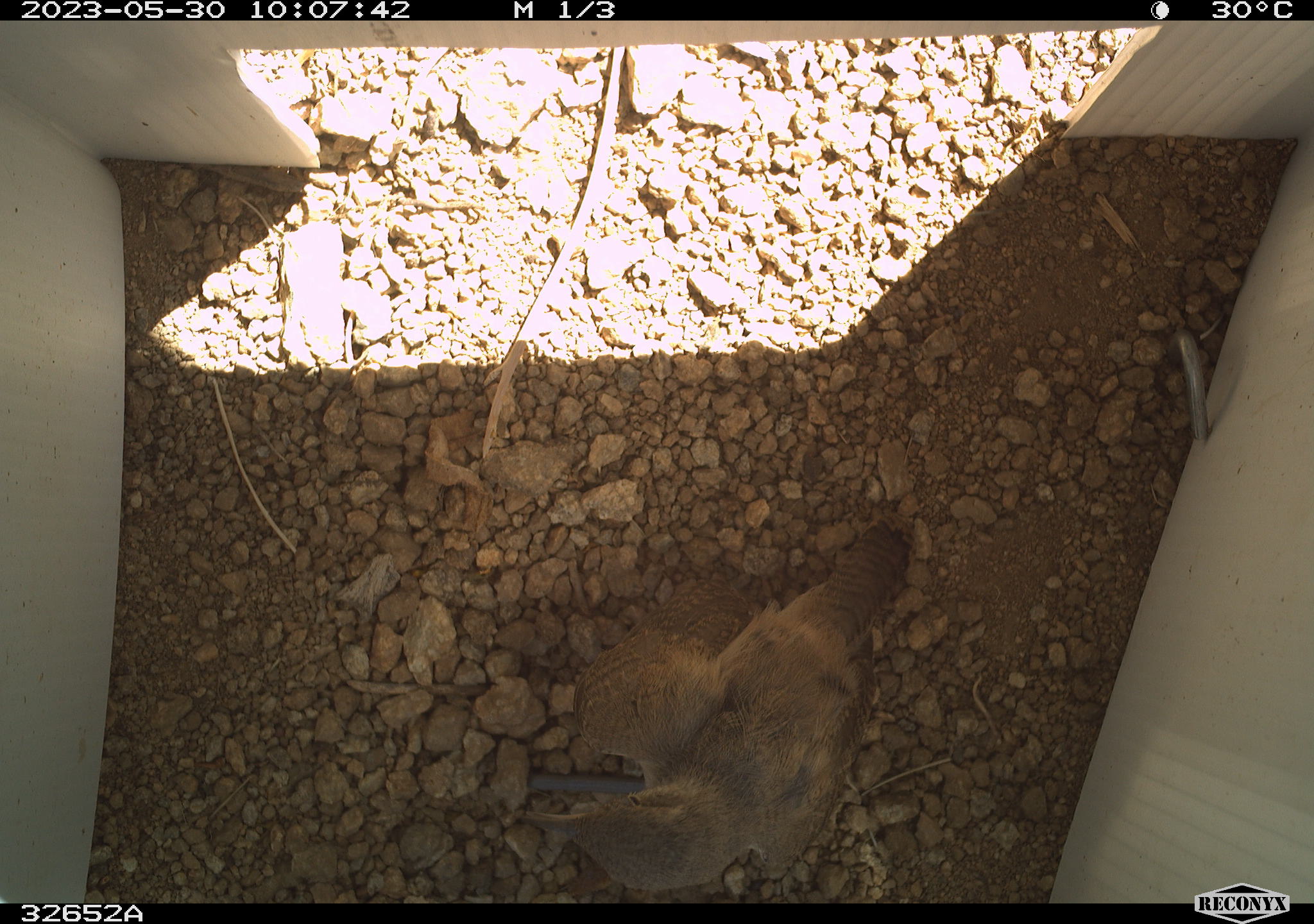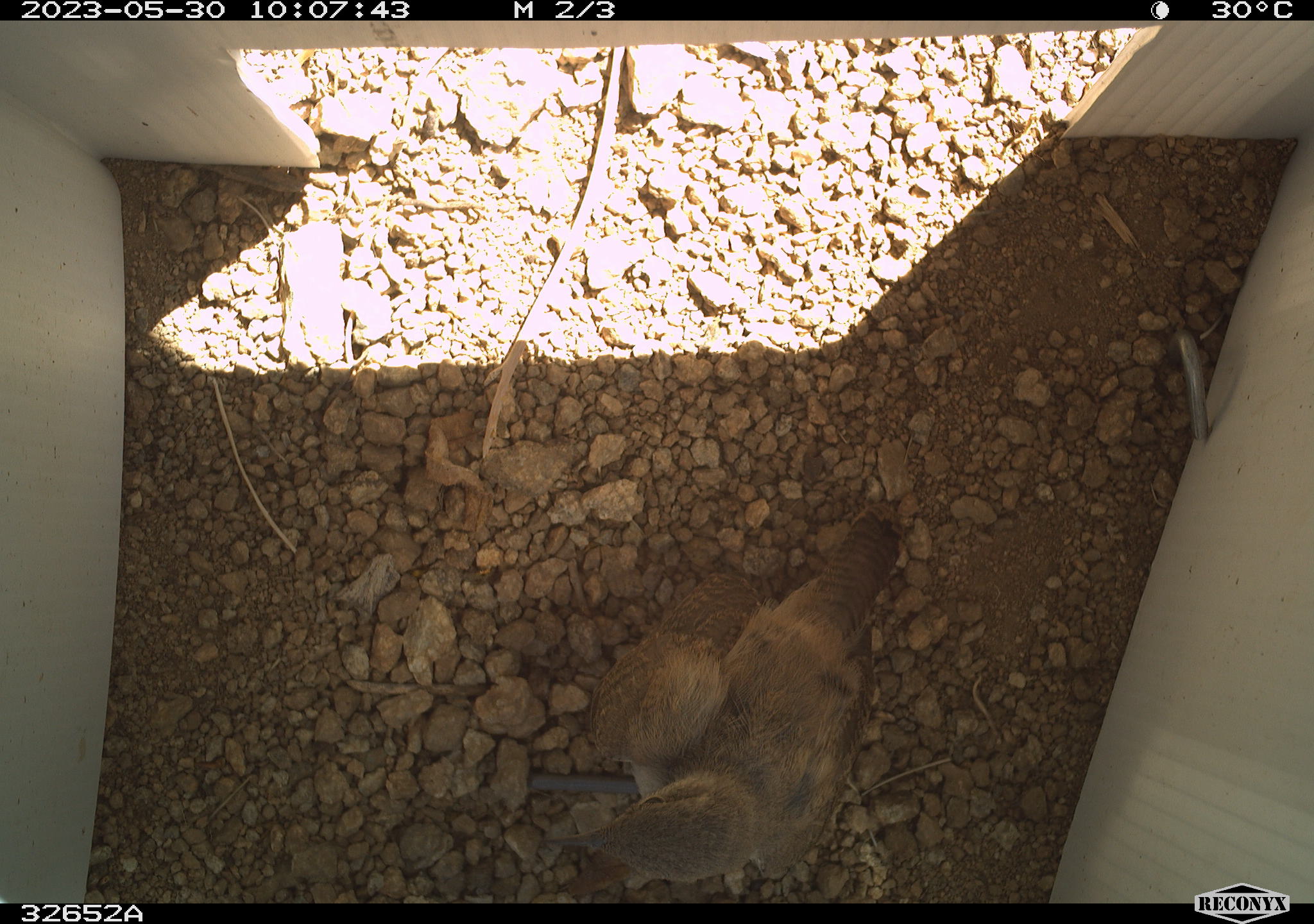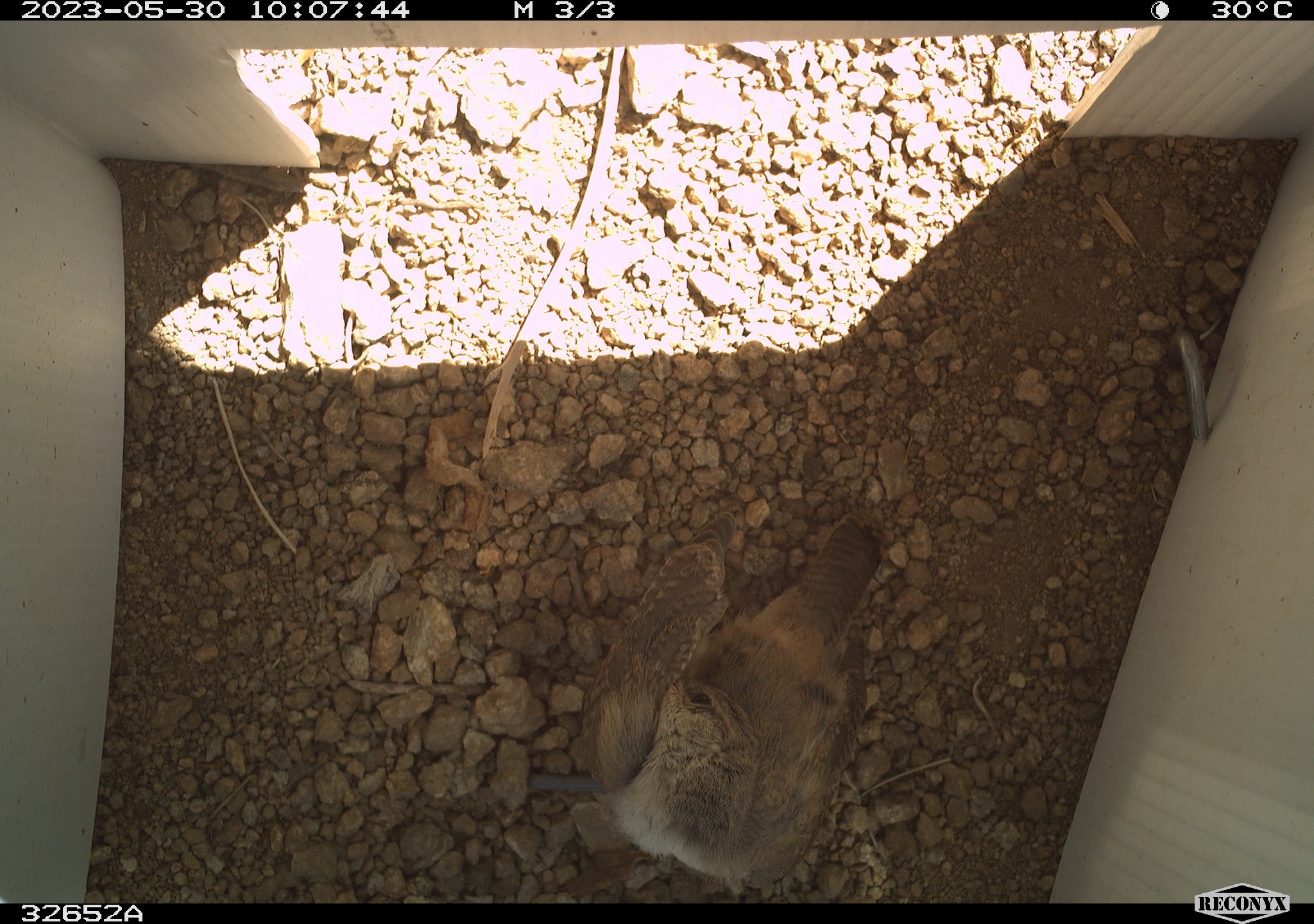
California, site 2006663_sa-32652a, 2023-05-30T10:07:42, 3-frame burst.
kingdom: Animalia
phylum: Chordata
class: Aves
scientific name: Aves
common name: bird